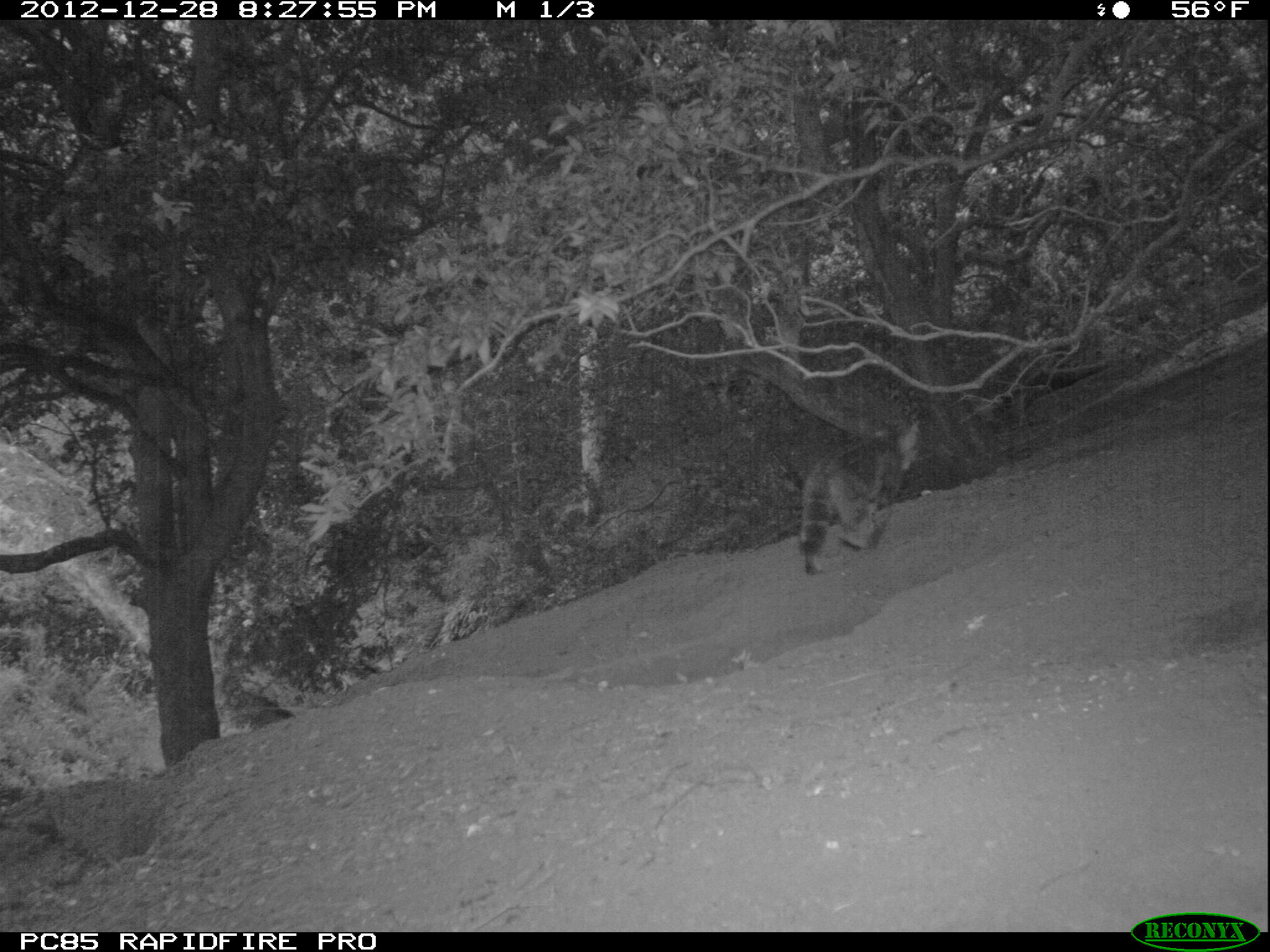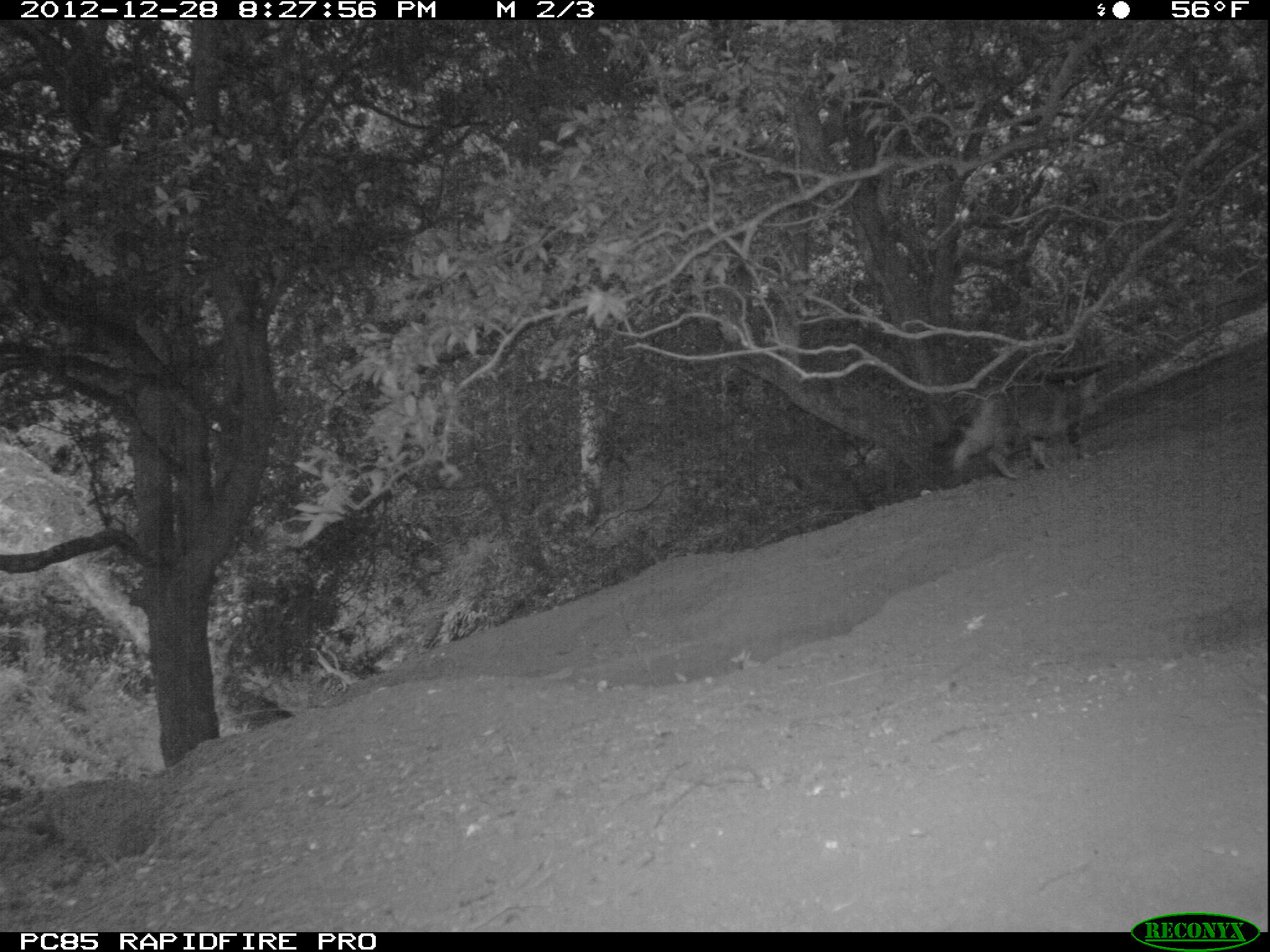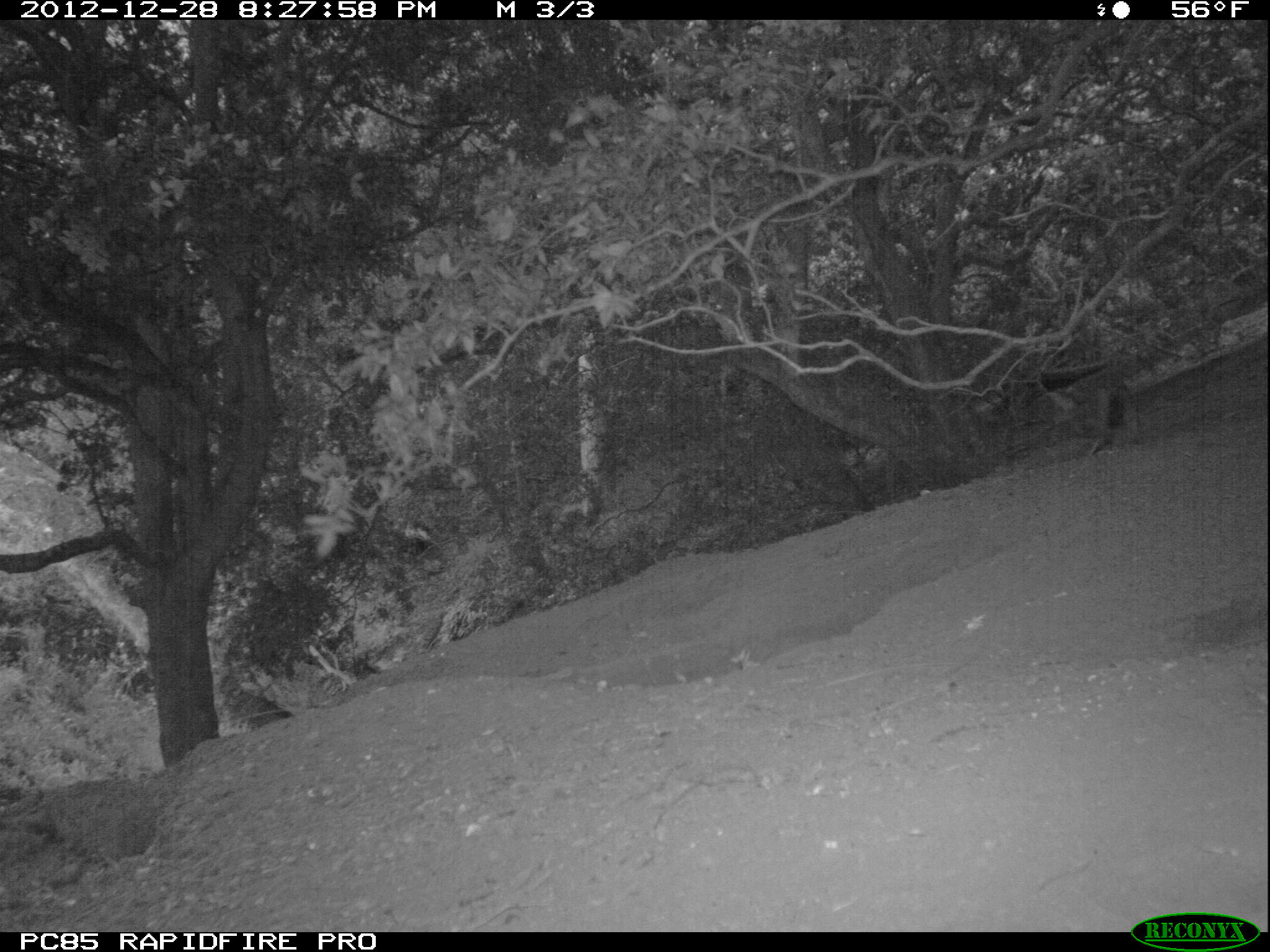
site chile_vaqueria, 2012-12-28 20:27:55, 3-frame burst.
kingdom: Animalia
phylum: Chordata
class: Mammalia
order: Carnivora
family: Felidae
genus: Felis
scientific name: Felis catus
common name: cat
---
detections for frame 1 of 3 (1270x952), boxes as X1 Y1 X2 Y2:
cat: 745 405 920 575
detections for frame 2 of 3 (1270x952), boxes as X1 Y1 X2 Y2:
cat: 939 369 1104 482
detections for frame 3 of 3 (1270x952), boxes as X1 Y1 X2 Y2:
cat: 1089 379 1132 456